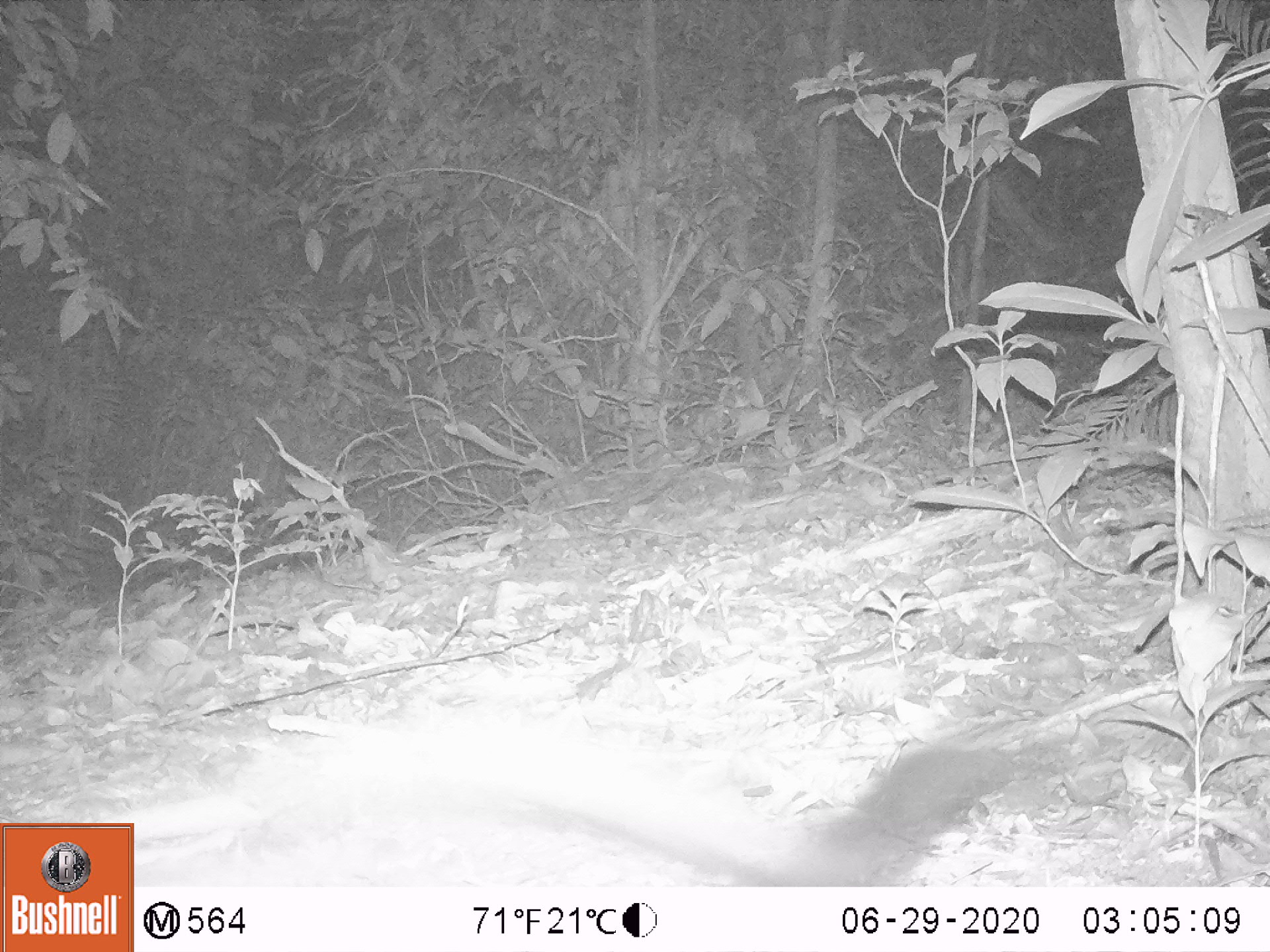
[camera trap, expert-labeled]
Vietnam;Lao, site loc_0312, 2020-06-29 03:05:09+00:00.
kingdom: Animalia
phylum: Chordata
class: Mammalia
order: Carnivora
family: Mustelidae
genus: Martes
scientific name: Martes flavigula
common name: yellow-throated marten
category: yellow throated marten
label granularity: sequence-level